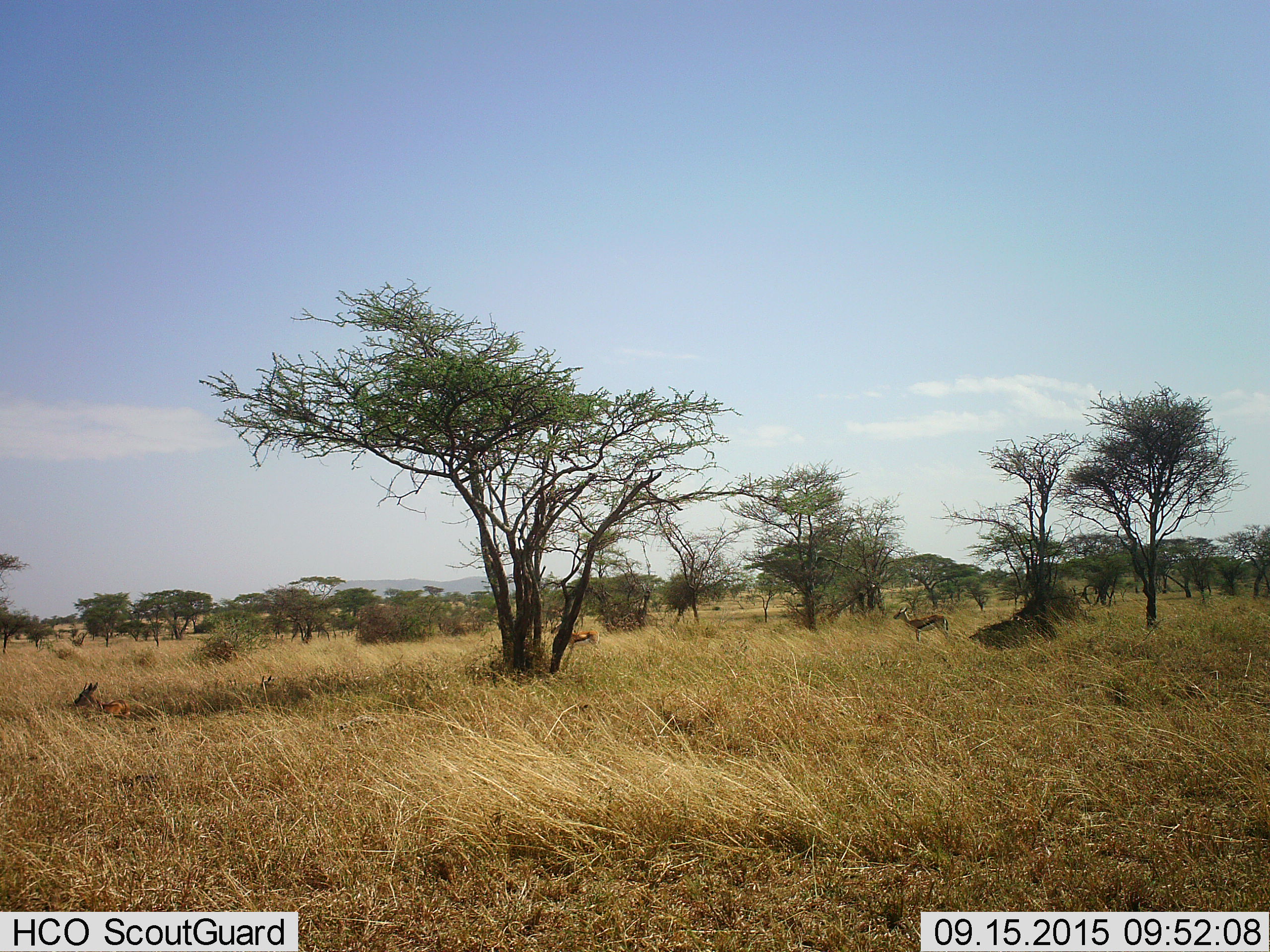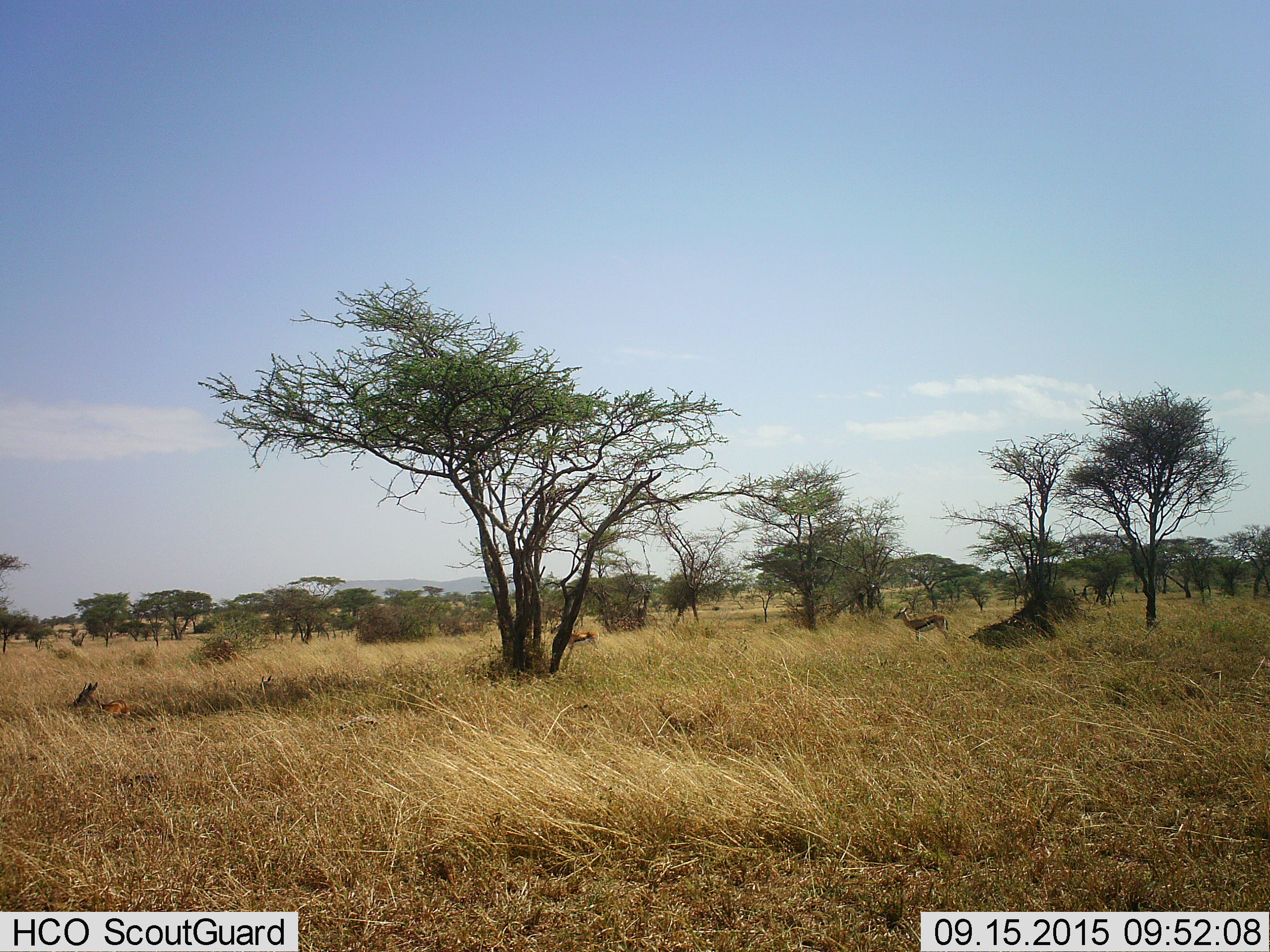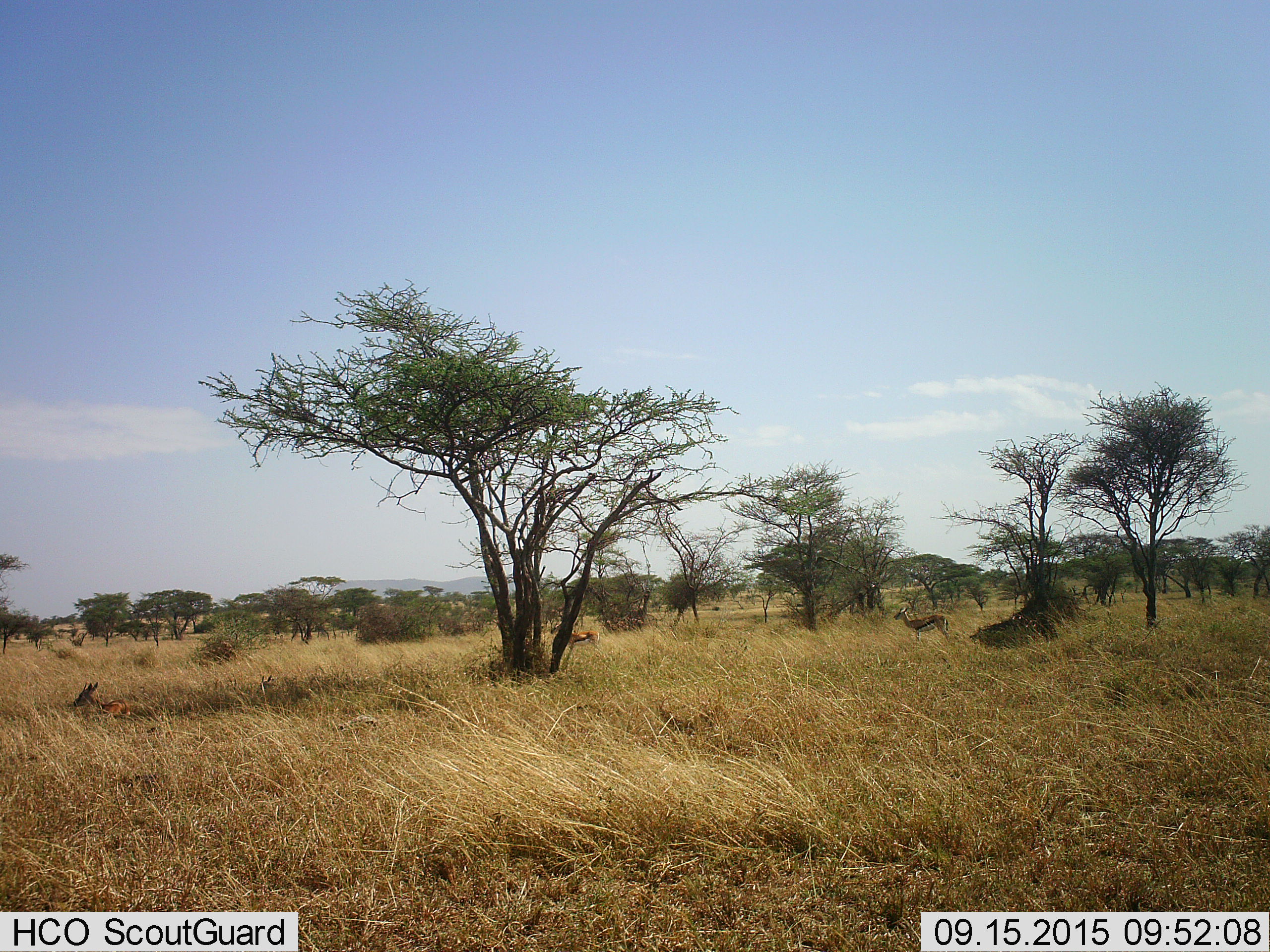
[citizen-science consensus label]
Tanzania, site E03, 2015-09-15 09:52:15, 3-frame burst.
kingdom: Animalia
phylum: Chordata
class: Mammalia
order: Artiodactyla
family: Bovidae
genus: Eudorcas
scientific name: Eudorcas thomsonii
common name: thomson's gazelle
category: gazellethomsons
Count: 3.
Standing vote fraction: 91%.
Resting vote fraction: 73%.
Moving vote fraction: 36%.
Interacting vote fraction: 0%.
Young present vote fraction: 9%.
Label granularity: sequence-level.